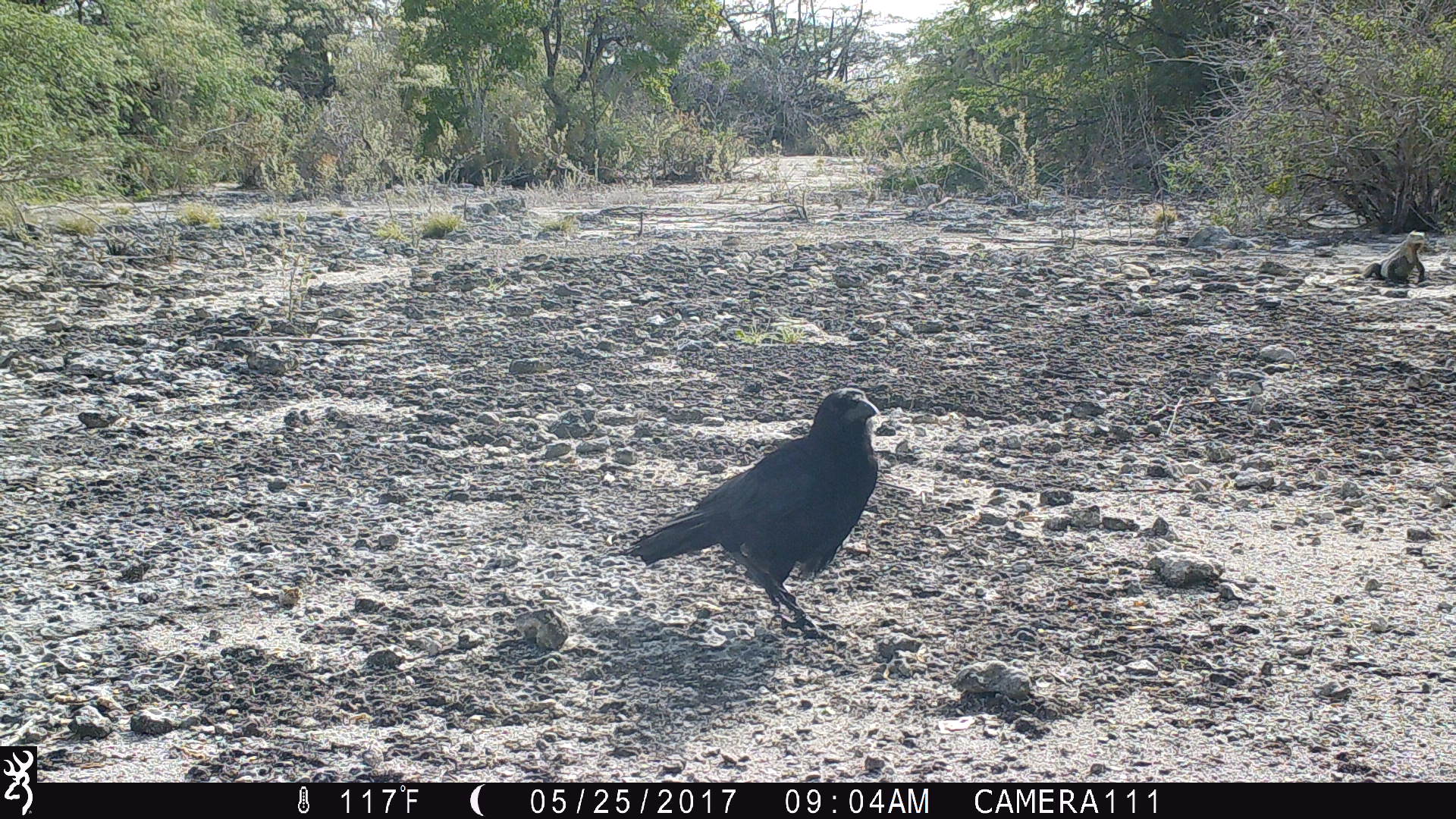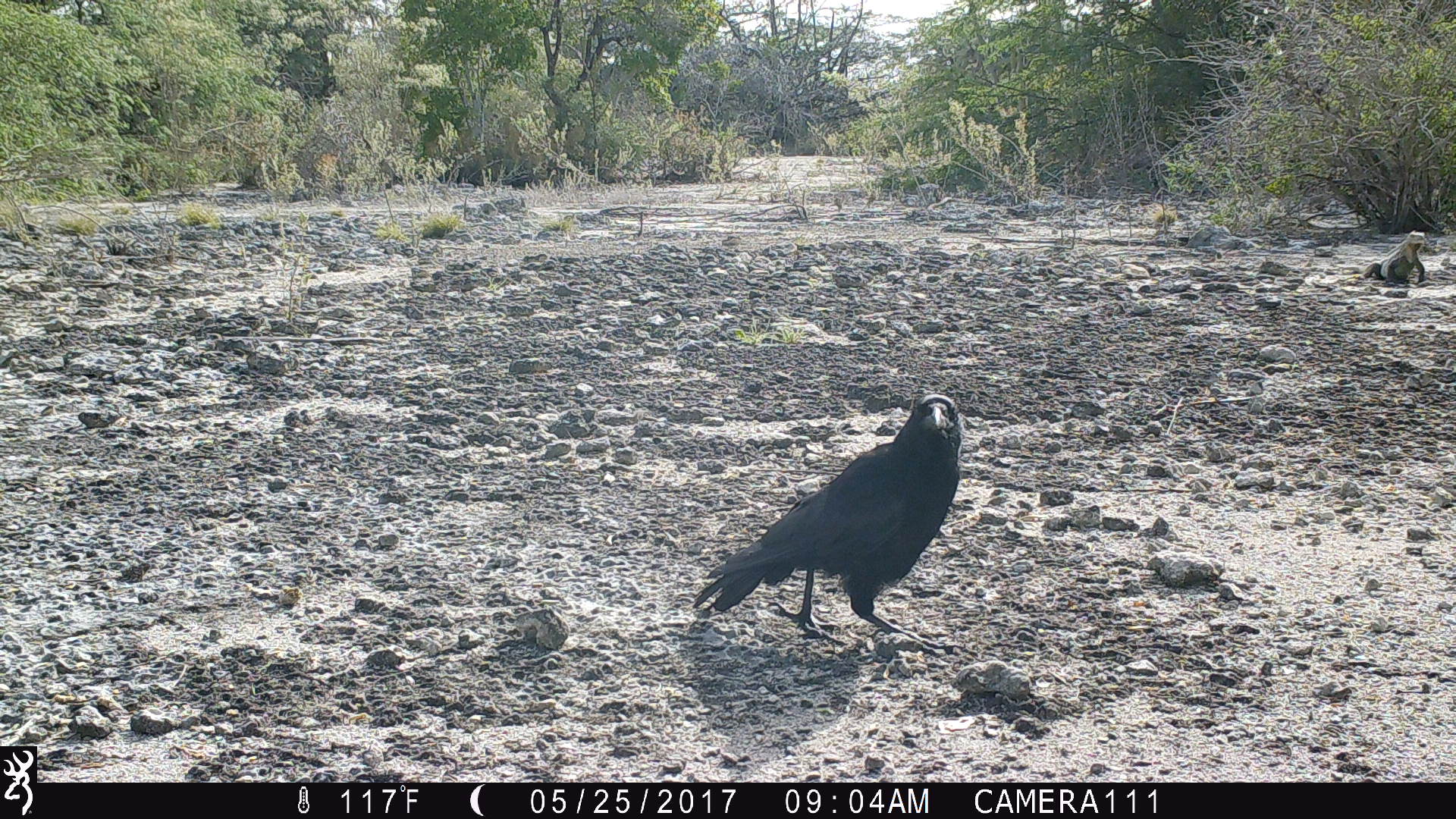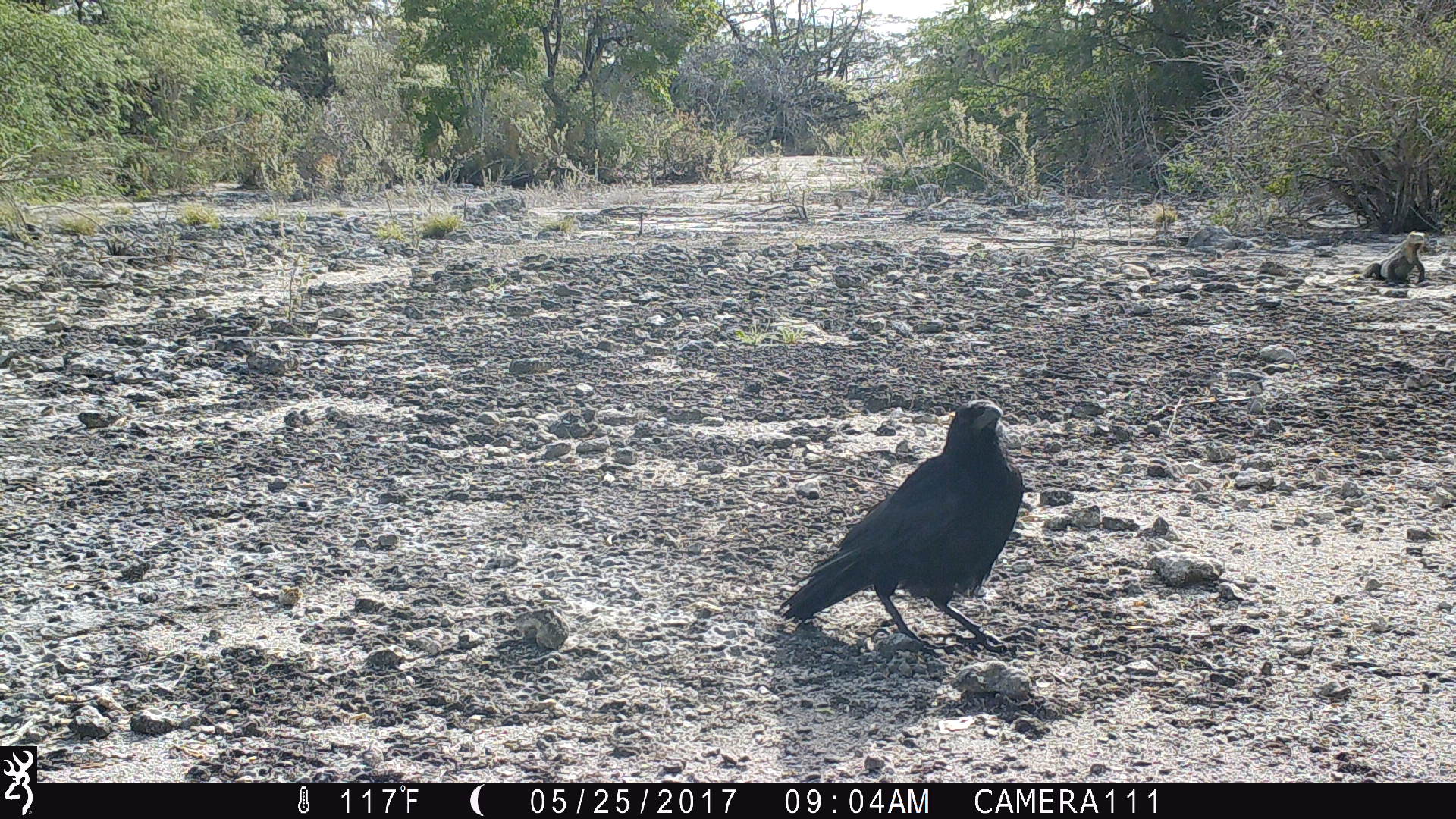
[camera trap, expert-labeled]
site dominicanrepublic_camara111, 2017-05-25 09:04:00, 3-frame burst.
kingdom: Animalia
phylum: Chordata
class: Aves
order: Passeriformes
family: Corvidae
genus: Corvus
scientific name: Corvus corax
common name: raven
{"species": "raven (Corvus corax)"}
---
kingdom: Animalia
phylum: Chordata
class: Reptilia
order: Squamata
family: Iguanidae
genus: Iguana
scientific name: Iguana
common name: typical iguanas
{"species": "Iguana (typical iguanas)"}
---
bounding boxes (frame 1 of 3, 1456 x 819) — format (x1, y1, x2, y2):
iguana: (1342, 226, 1430, 284)
raven: (616, 387, 884, 637)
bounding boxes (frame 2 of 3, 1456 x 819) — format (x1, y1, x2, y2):
iguana: (1352, 231, 1431, 287)
raven: (688, 393, 966, 650)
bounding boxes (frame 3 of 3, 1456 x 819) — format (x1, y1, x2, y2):
iguana: (1351, 231, 1430, 290)
raven: (773, 399, 1027, 655)